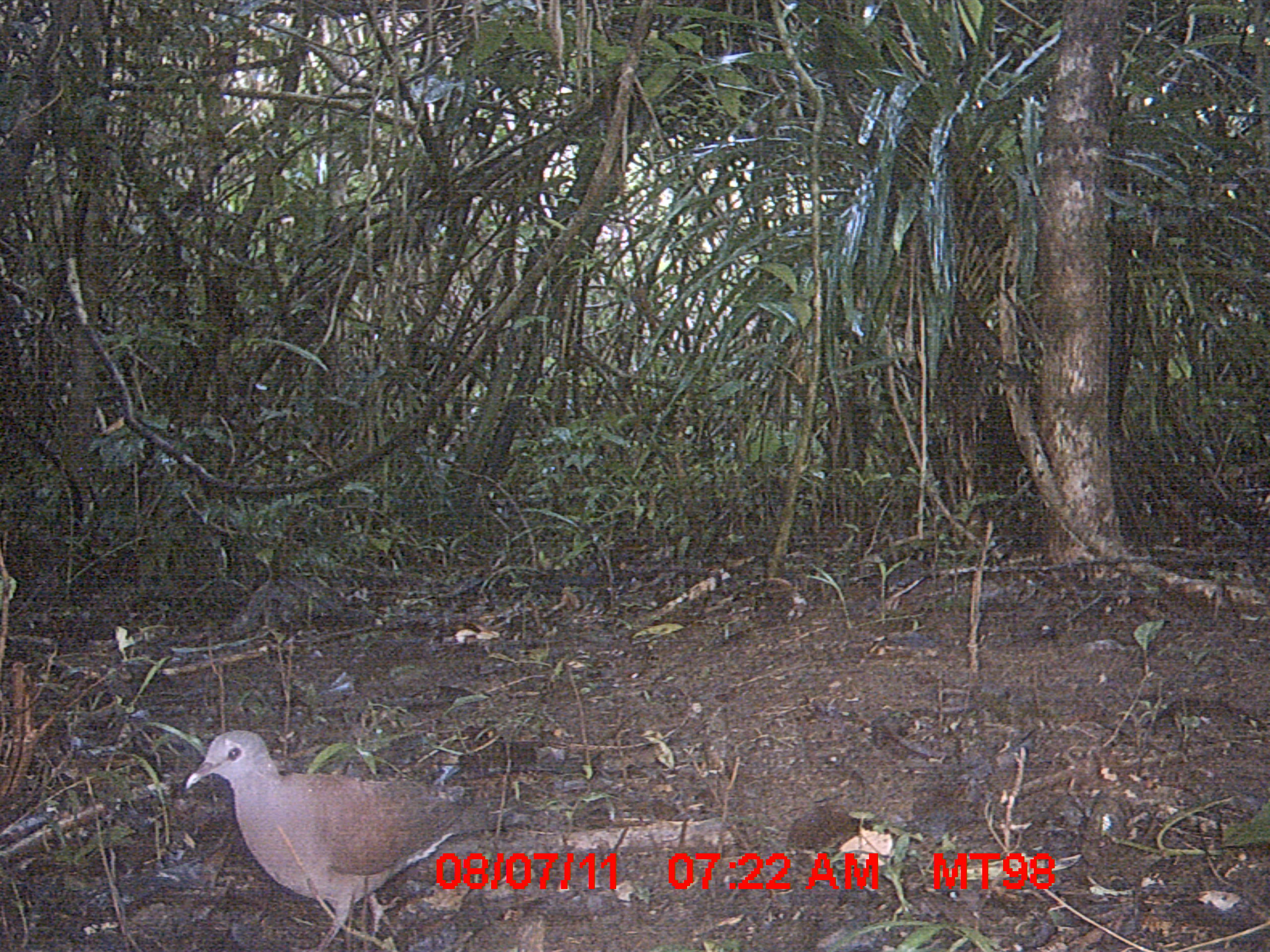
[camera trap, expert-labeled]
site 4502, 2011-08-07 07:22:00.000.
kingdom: Animalia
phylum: Chordata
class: Aves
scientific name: Aves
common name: bird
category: unknown bird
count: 1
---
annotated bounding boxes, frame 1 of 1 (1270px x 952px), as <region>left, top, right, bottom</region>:
unknown bird: <region>185, 729, 519, 950</region>